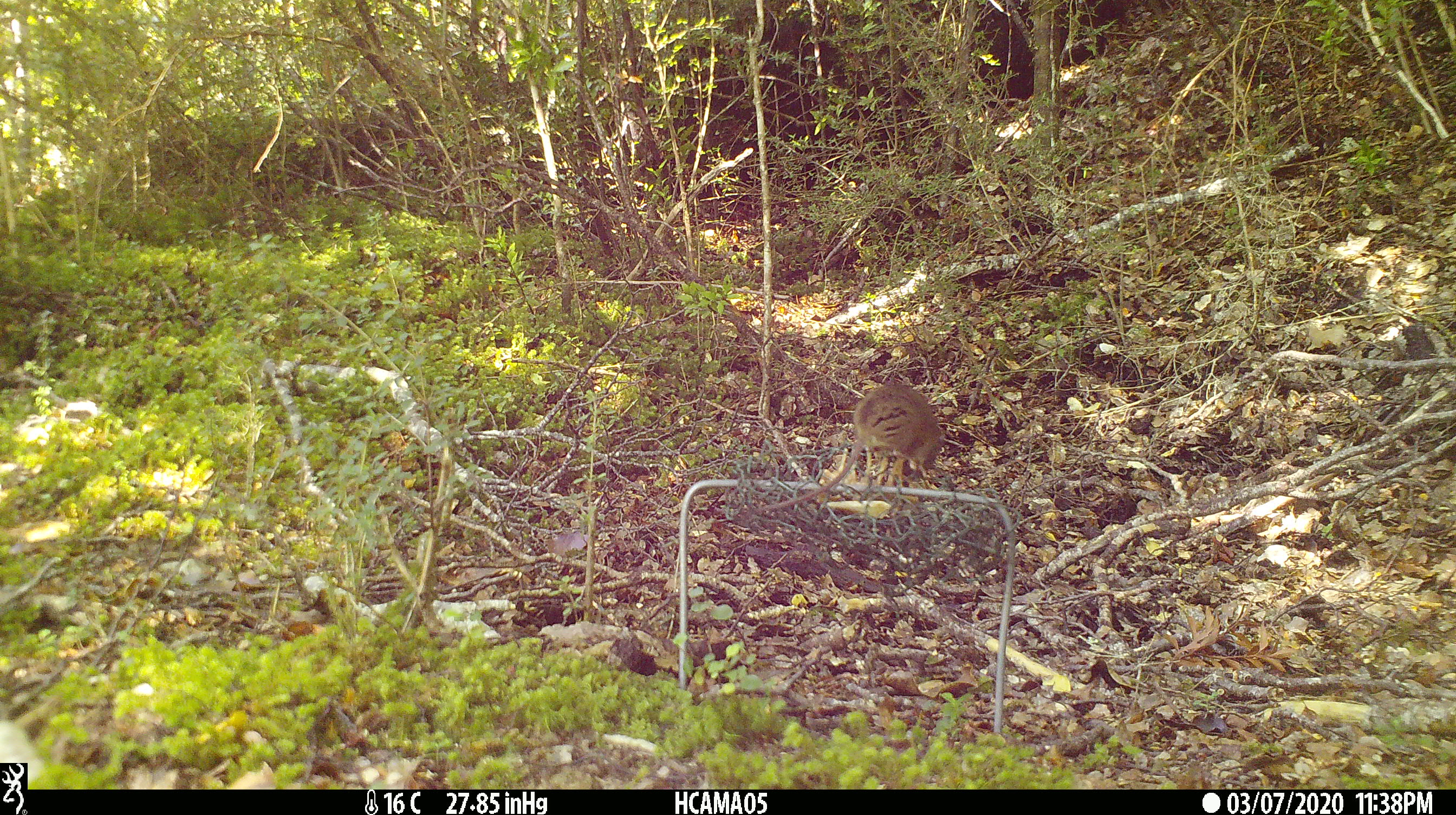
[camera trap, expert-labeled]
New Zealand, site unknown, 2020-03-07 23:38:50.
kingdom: Animalia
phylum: Chordata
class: Mammalia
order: Rodentia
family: Muridae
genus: Mus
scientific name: Mus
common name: mouse